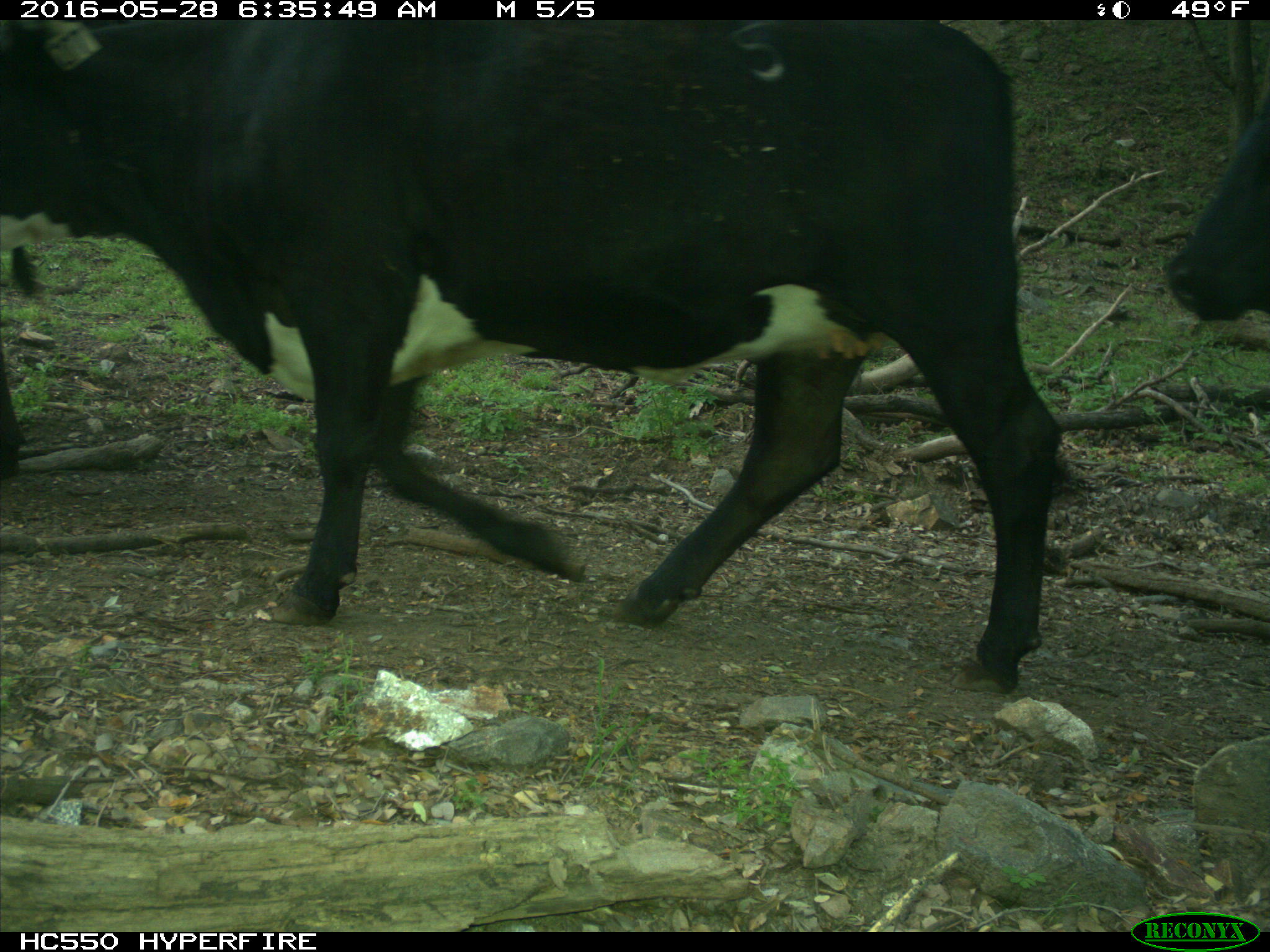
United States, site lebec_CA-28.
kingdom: Animalia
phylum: Chordata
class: Mammalia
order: Artiodactyla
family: Bovidae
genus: Bos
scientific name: Bos taurus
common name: domestic cow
Bos taurus (domestic cow).